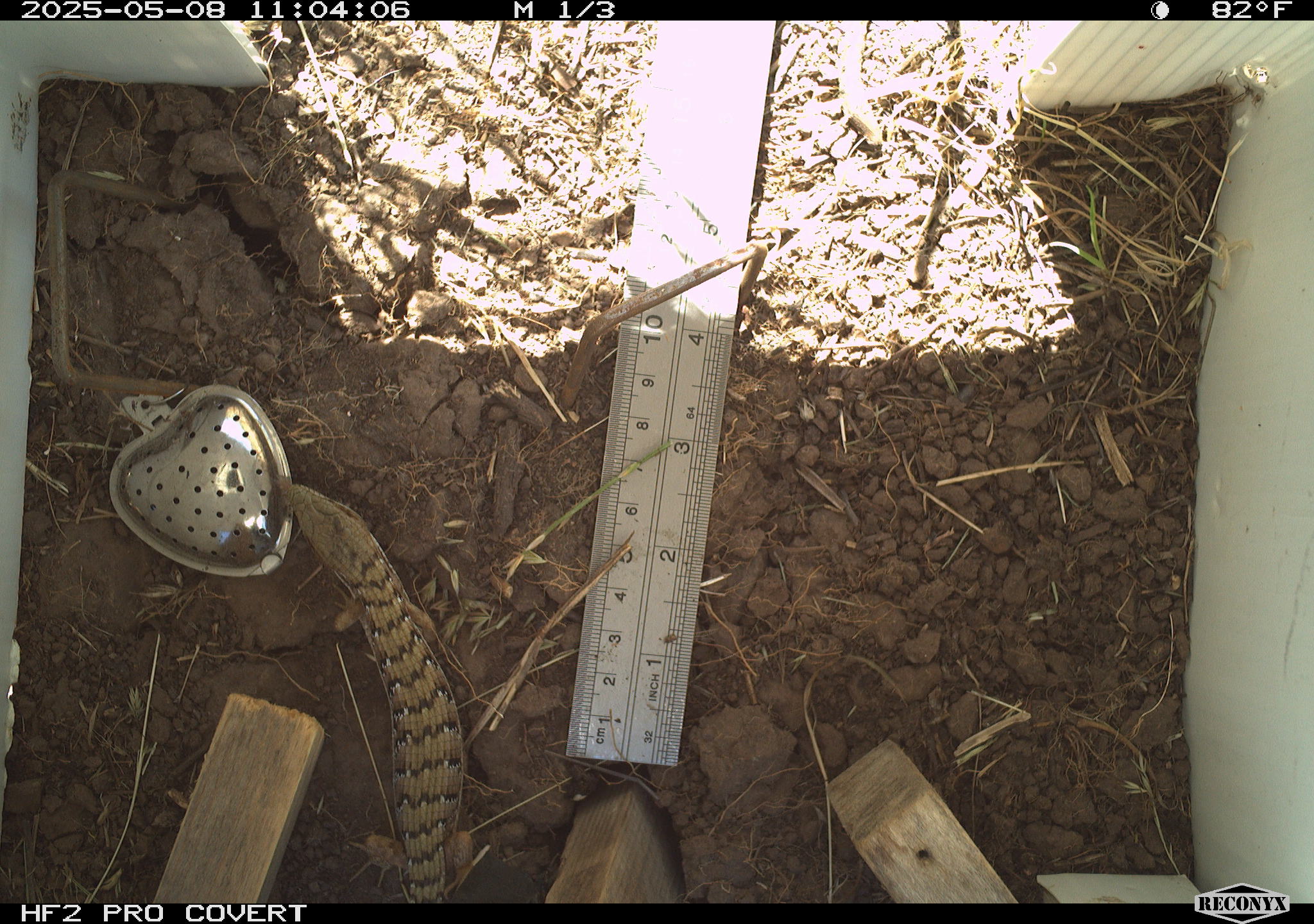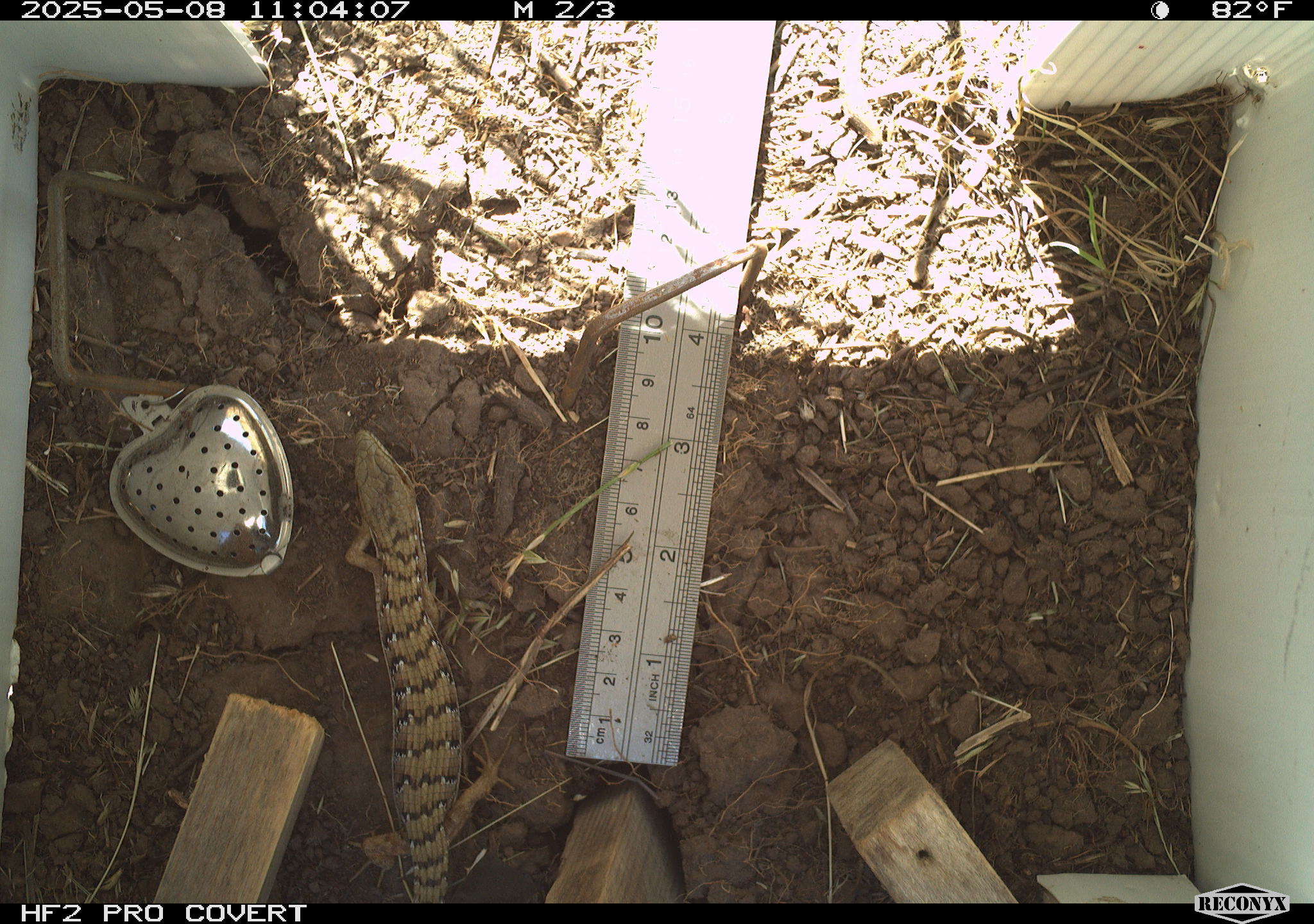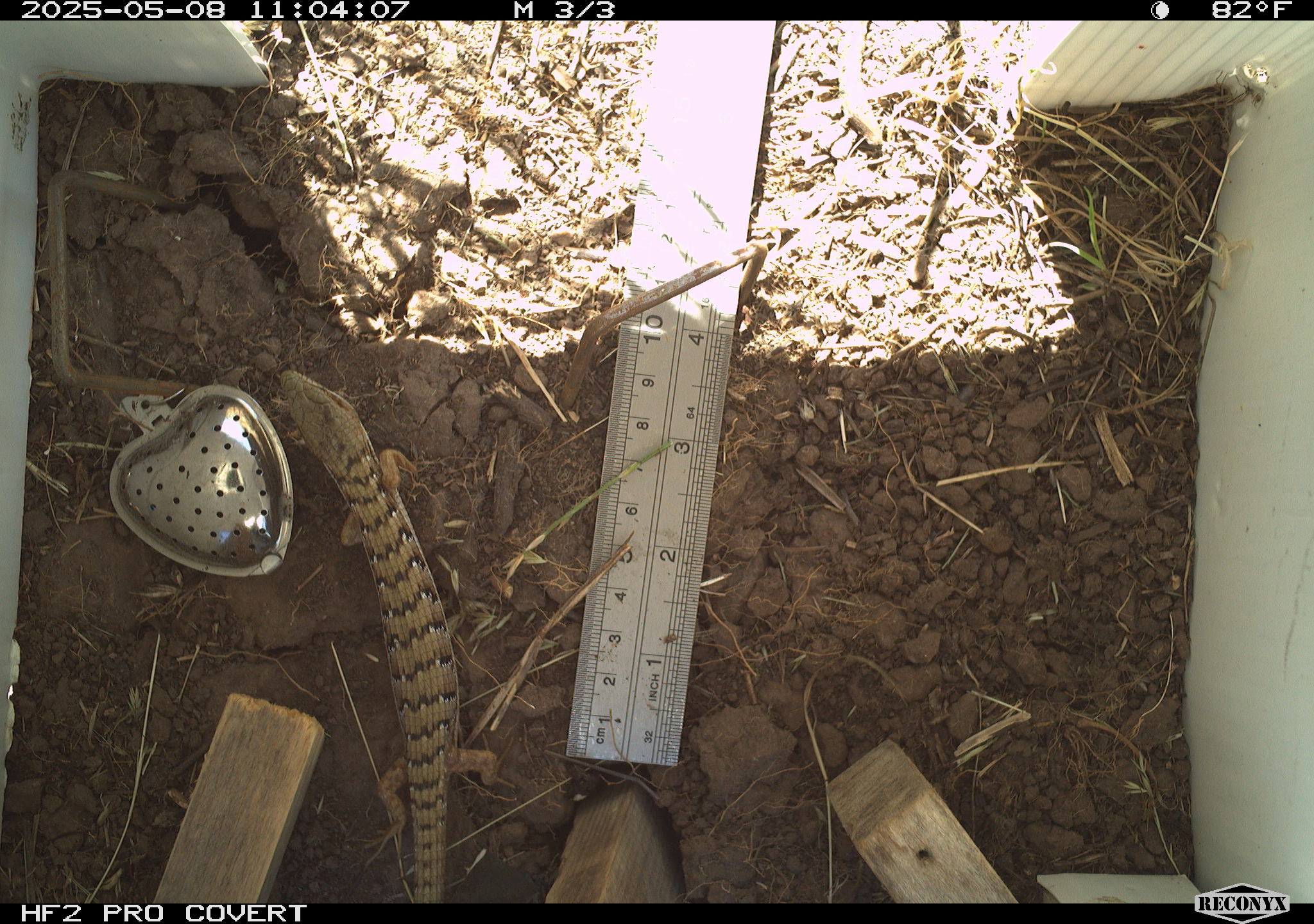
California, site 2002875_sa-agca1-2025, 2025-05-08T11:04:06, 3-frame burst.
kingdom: Animalia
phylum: Chordata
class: Reptilia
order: Squamata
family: Anguidae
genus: Elgaria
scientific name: Elgaria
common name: alligator lizards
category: elgaria species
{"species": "elgaria species (alligator lizards) (Elgaria)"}